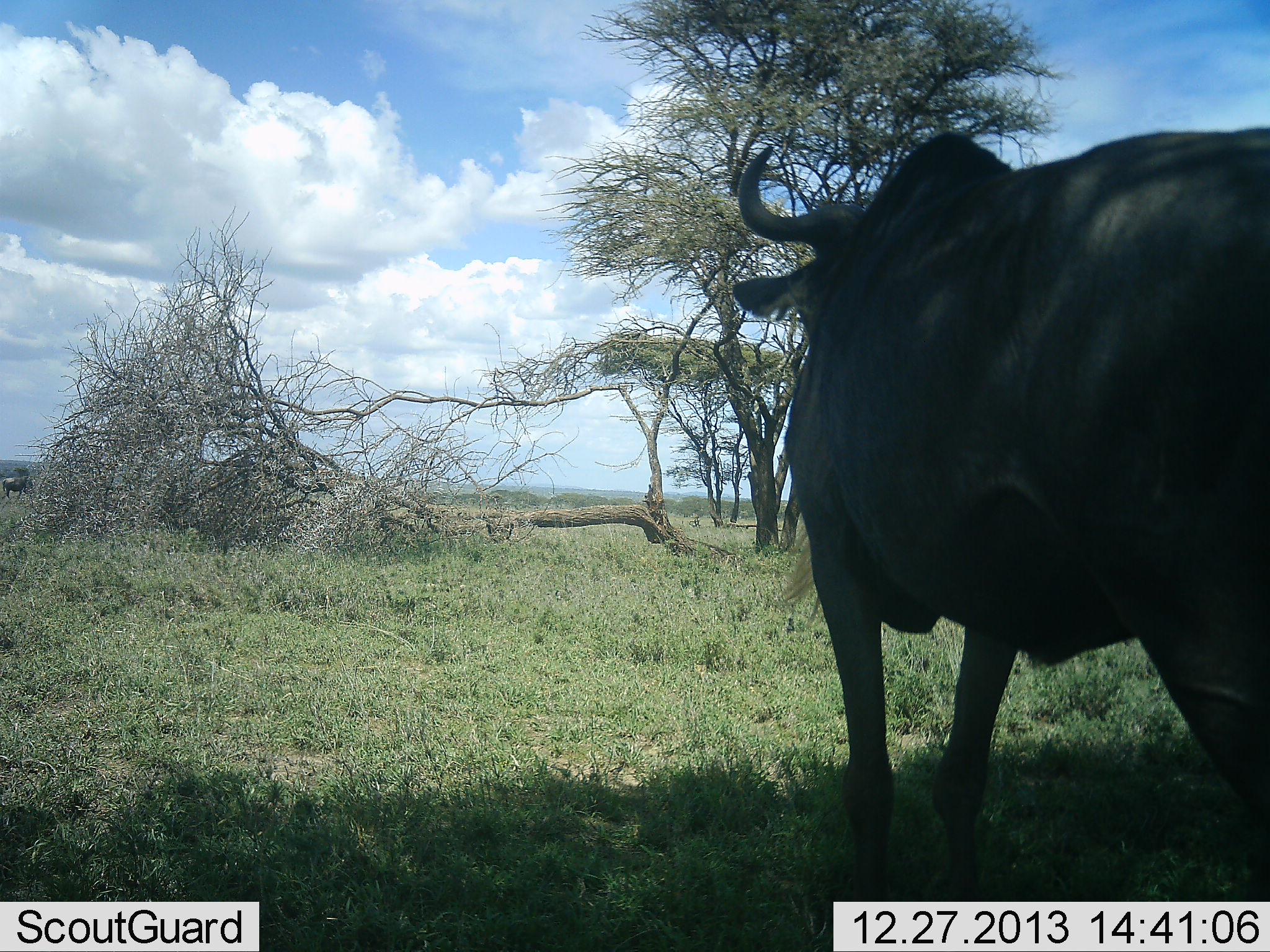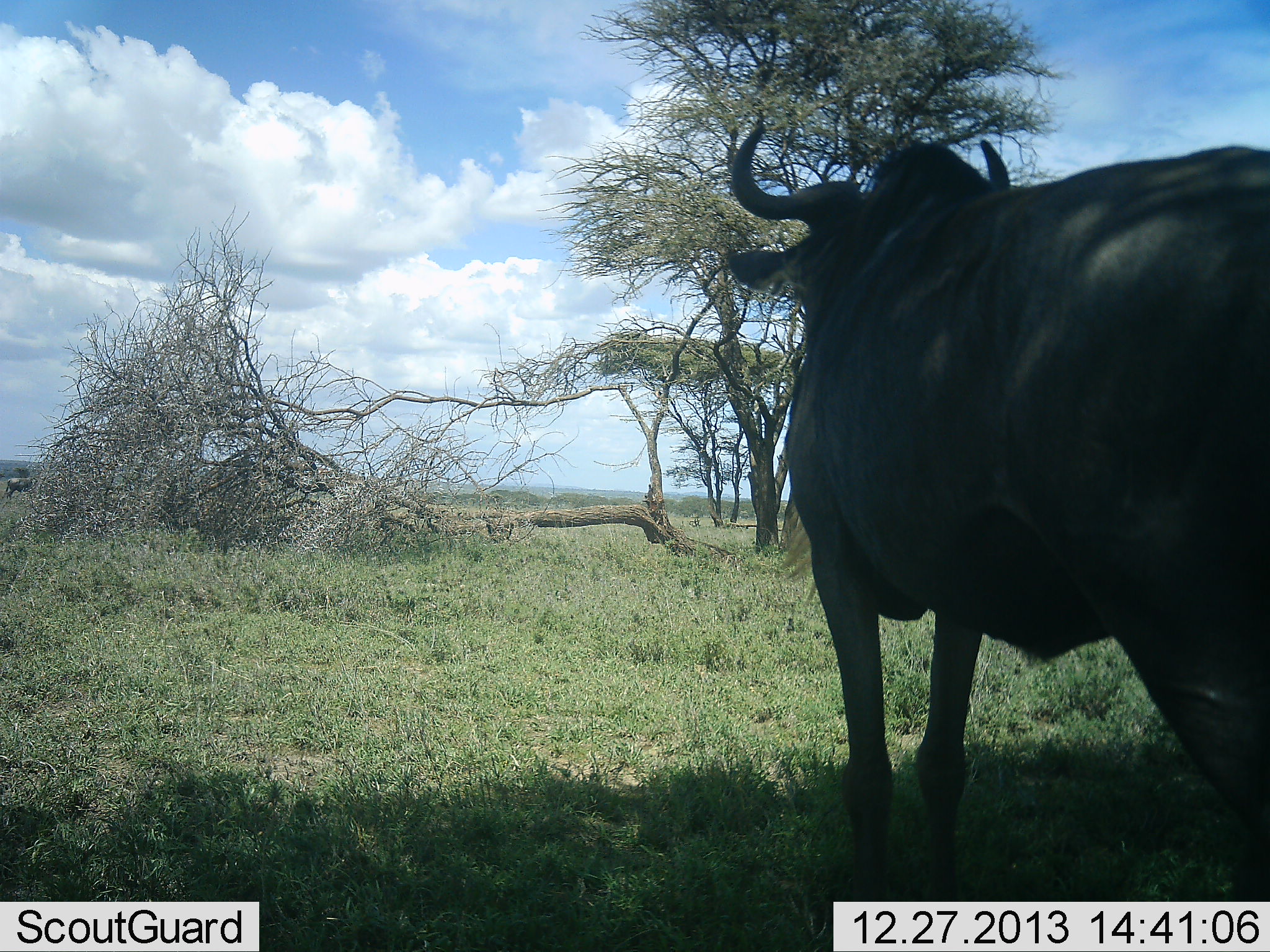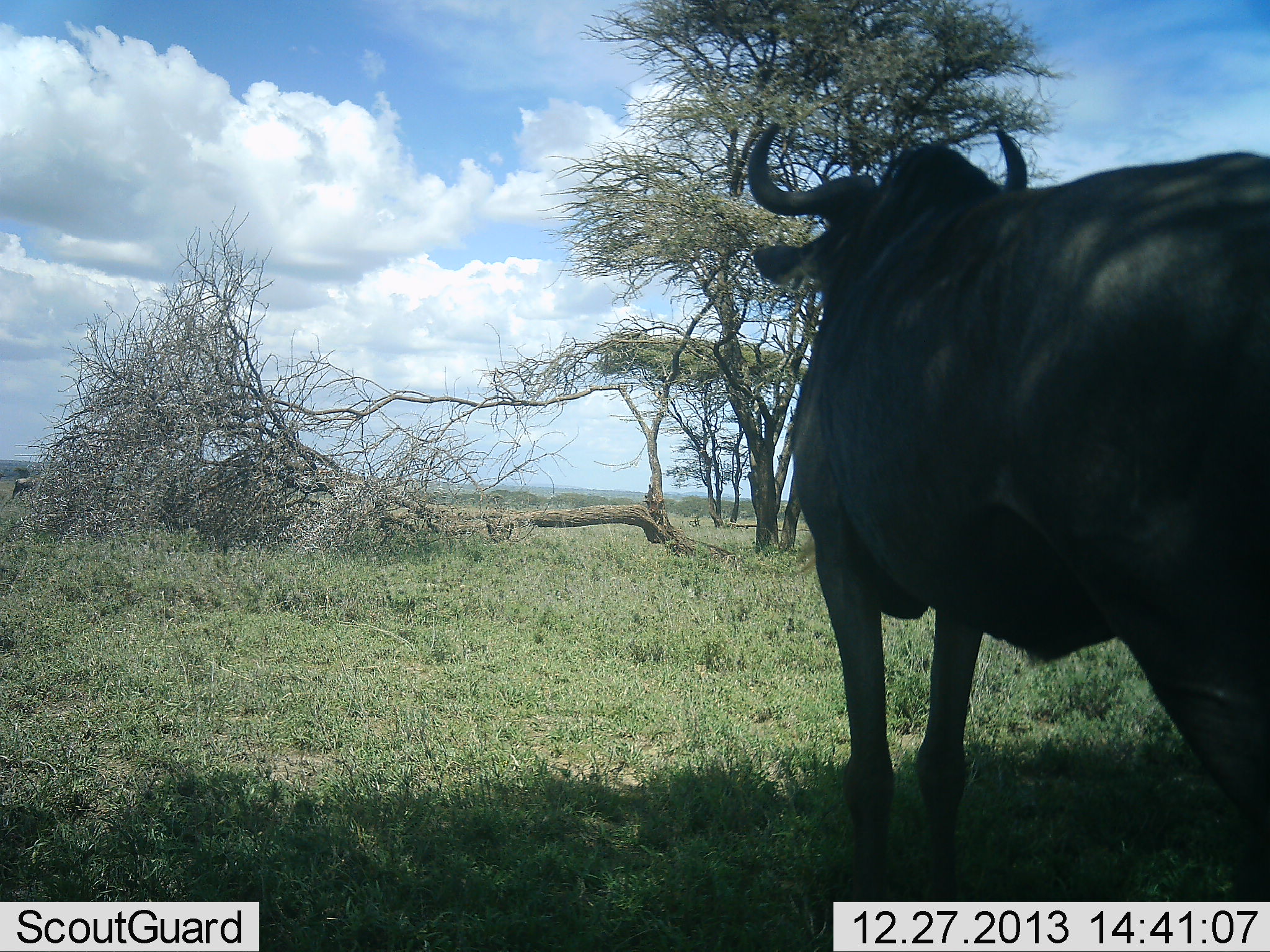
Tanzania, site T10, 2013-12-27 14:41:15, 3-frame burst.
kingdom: Animalia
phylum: Chordata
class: Mammalia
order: Artiodactyla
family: Bovidae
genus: Connochaetes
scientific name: Connochaetes taurinus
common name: blue wildebeest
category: wildebeest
Wildebeest (blue wildebeest) (Connochaetes taurinus), count 1. Behavior (volunteer vote fractions): standing 100%, resting 0%, moving 30%, interacting 0%. Young present (vote fraction): 0%. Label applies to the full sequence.